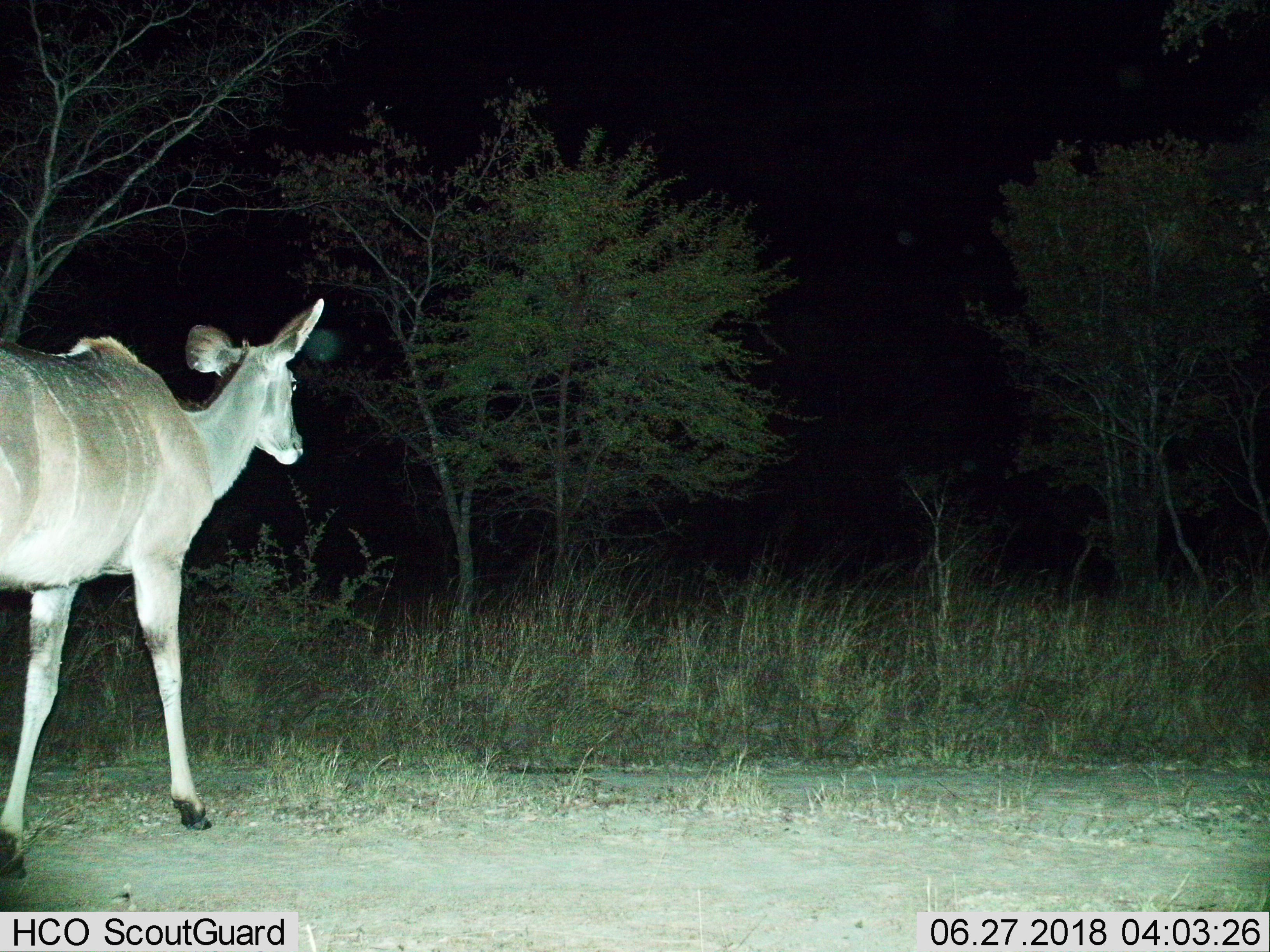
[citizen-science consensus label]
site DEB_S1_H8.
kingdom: Animalia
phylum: Chordata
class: Mammalia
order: Artiodactyla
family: Bovidae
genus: Tragelaphus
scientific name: Tragelaphus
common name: kudu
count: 1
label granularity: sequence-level